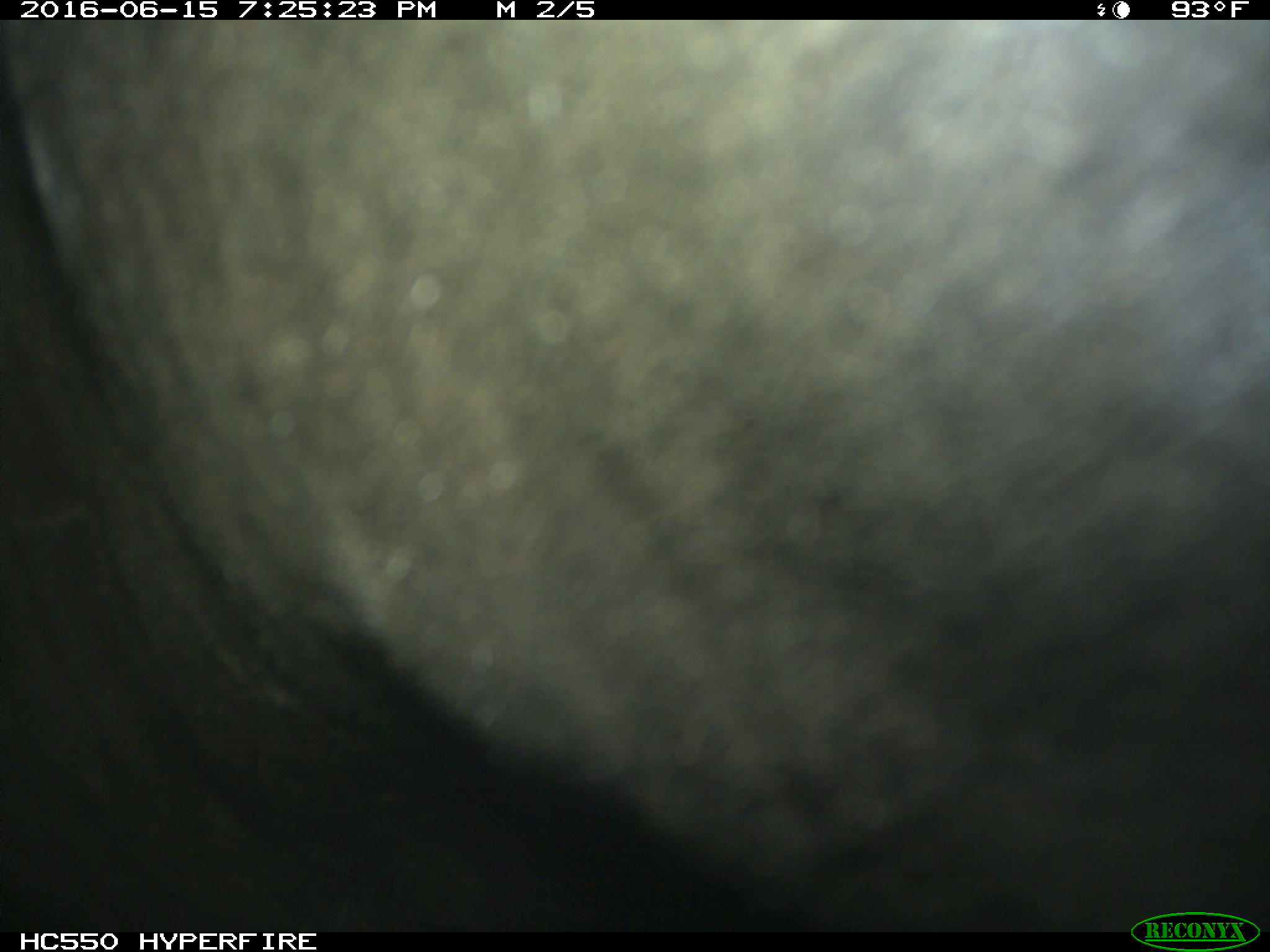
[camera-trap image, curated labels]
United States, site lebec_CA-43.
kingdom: Animalia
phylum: Chordata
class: Mammalia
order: Artiodactyla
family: Bovidae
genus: Bos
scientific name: Bos taurus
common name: domestic cow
Bos taurus (domestic cow).